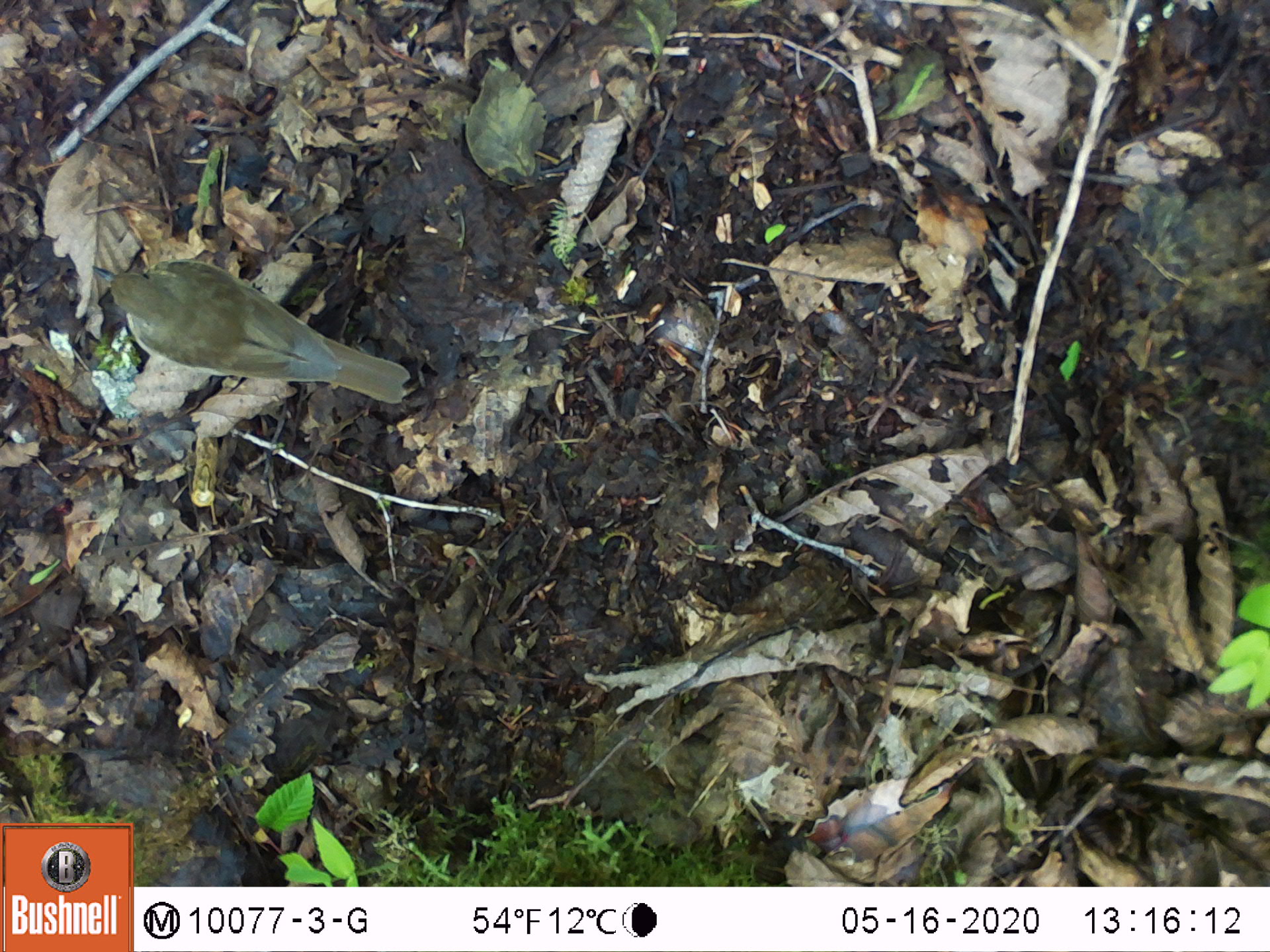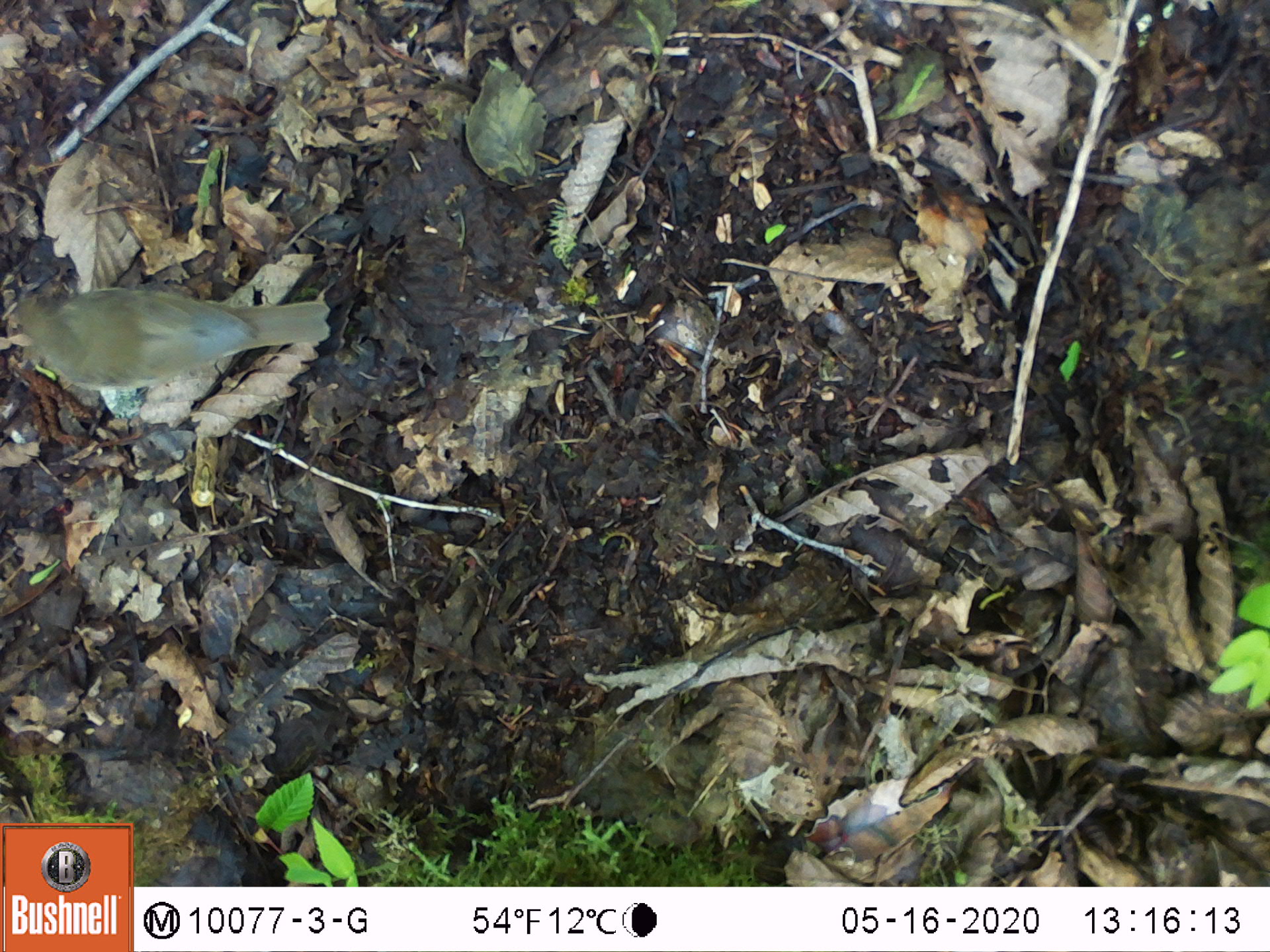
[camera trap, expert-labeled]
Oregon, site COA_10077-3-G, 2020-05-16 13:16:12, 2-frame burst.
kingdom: Animalia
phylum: Chordata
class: Aves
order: Passeriformes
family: Turdidae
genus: Catharus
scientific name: Catharus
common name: brown thrushes and nightingale-thrushes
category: catharus species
Catharus species (brown thrushes and nightingale-thrushes) (Catharus).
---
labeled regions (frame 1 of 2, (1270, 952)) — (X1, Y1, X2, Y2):
catharus species: (80, 242, 423, 419)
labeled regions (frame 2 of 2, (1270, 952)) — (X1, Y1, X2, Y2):
catharus species: (1, 277, 341, 403)